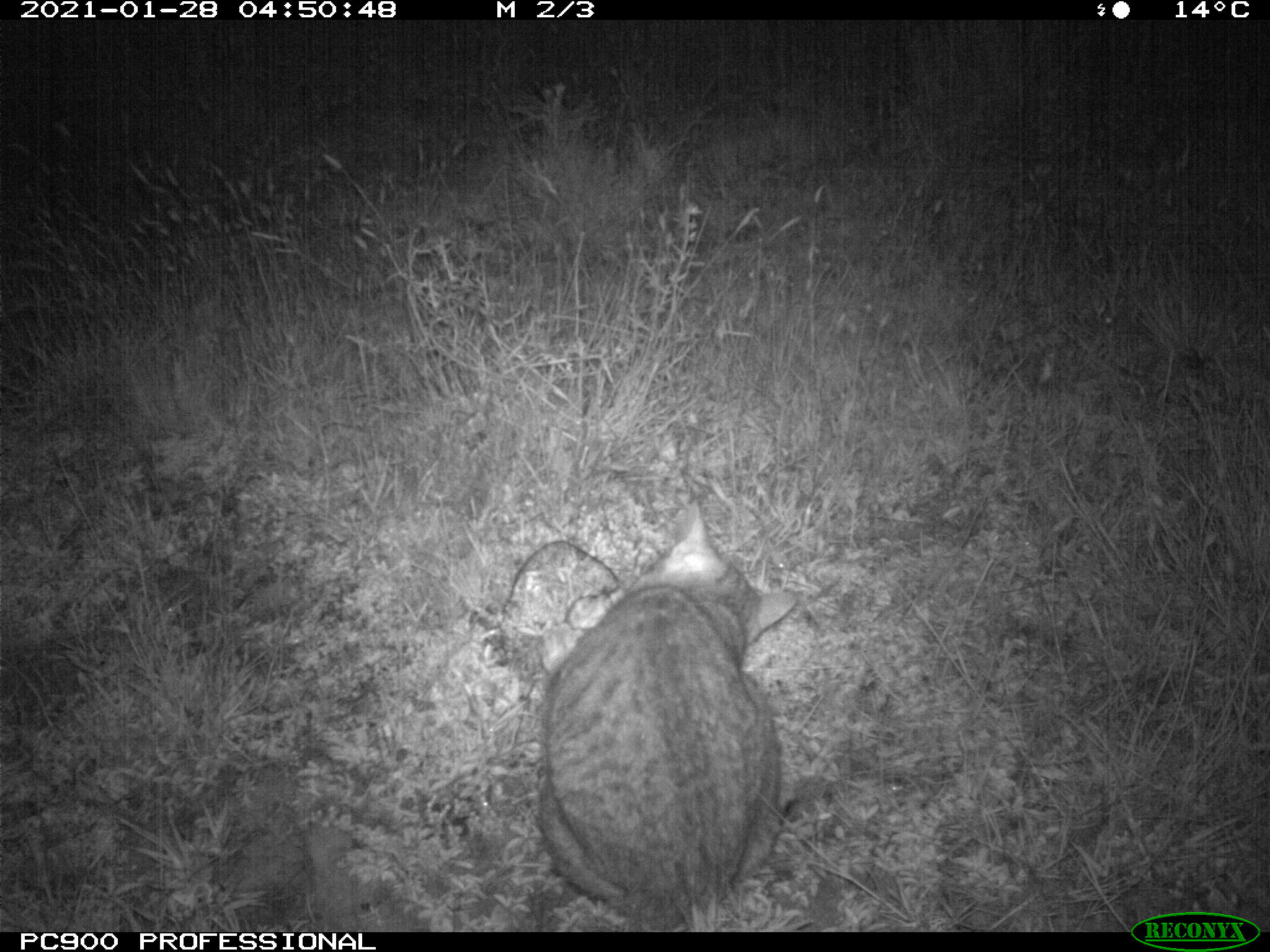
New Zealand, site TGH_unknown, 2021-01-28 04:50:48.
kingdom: Animalia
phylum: Chordata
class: Mammalia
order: Carnivora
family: Felidae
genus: Felis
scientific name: Felis catus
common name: domestic cat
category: cat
Cat (domestic cat) (Felis catus).